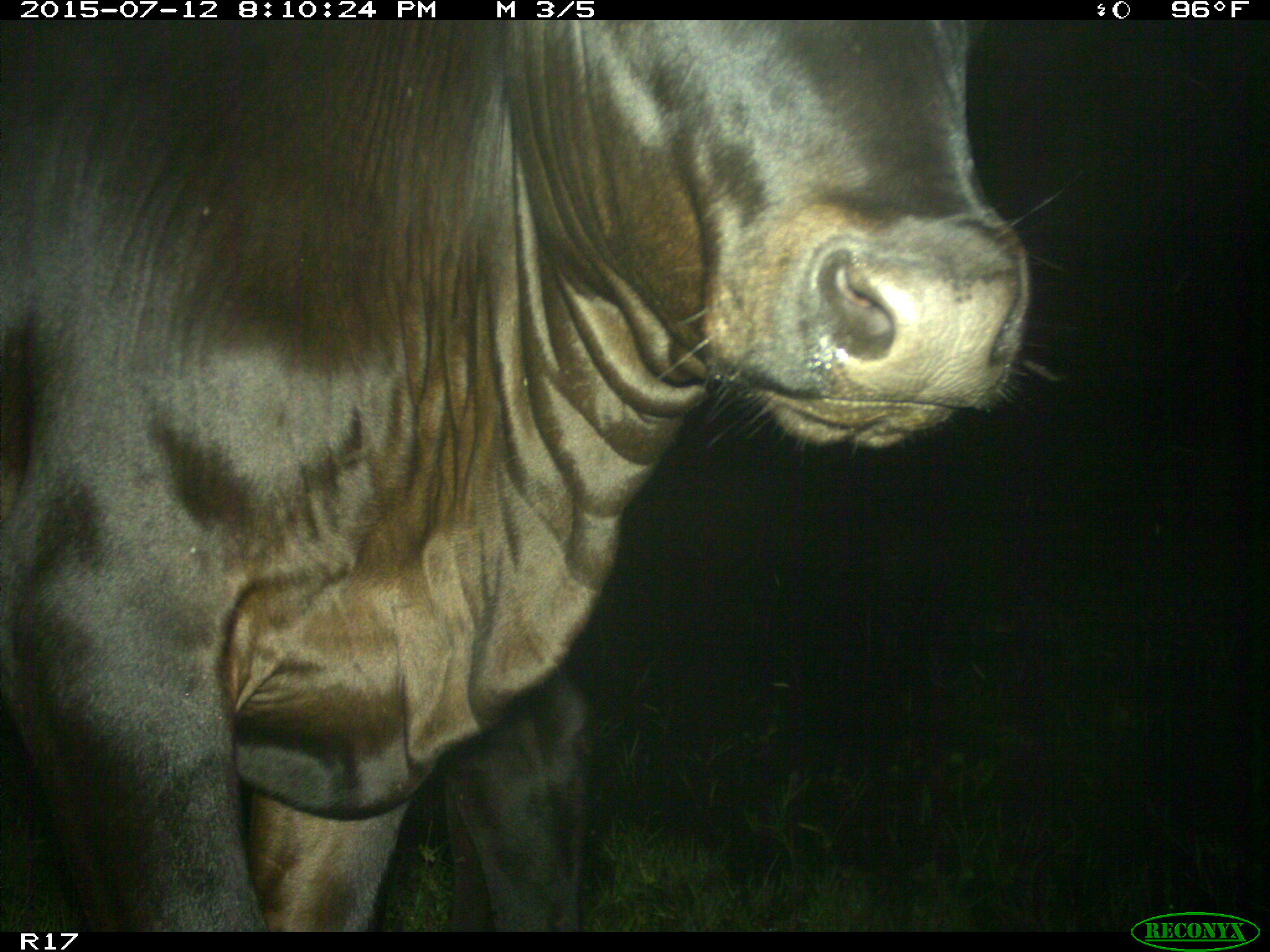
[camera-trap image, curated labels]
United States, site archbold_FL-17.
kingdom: Animalia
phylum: Chordata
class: Mammalia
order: Artiodactyla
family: Bovidae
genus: Bos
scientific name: Bos taurus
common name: domestic cow